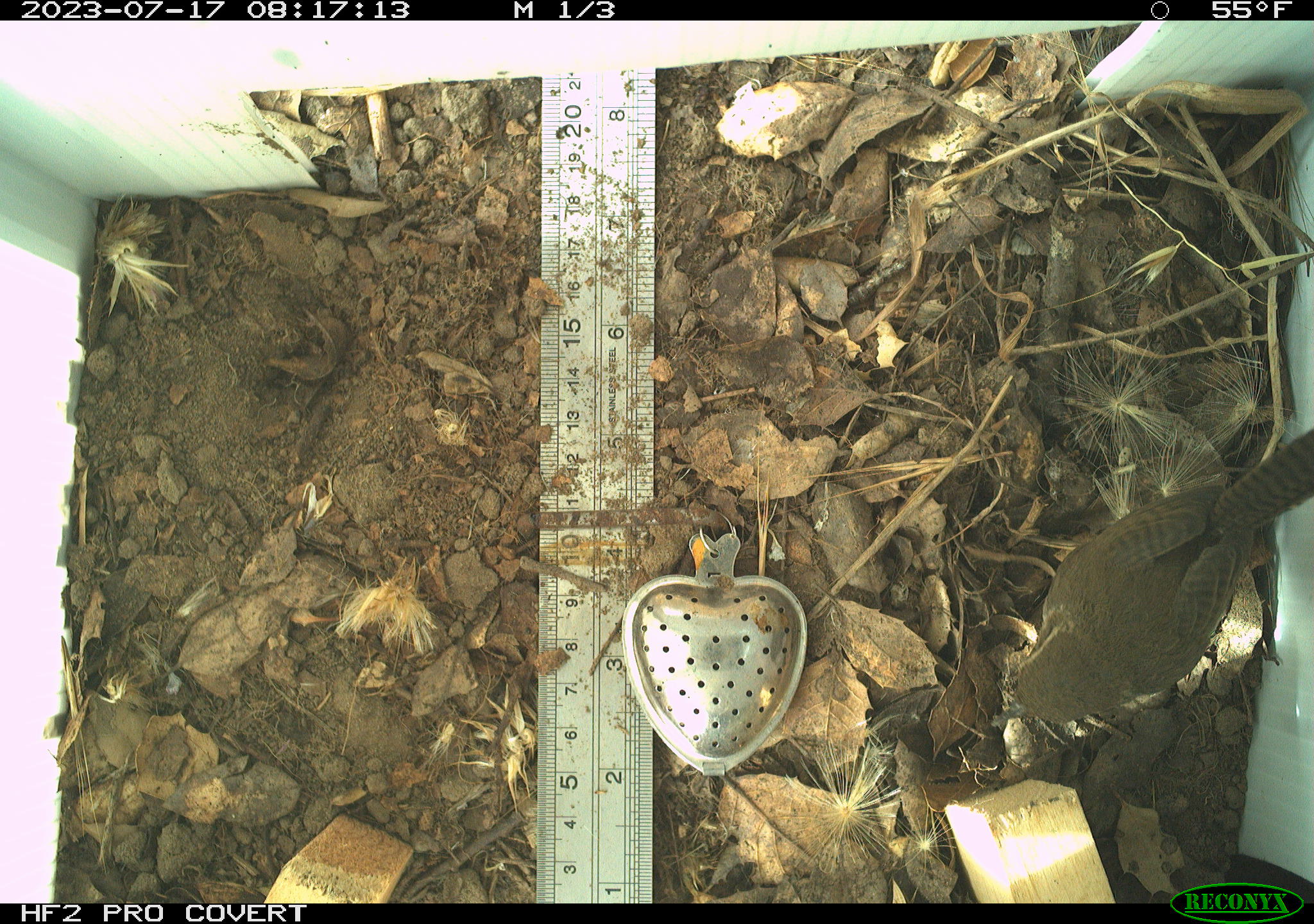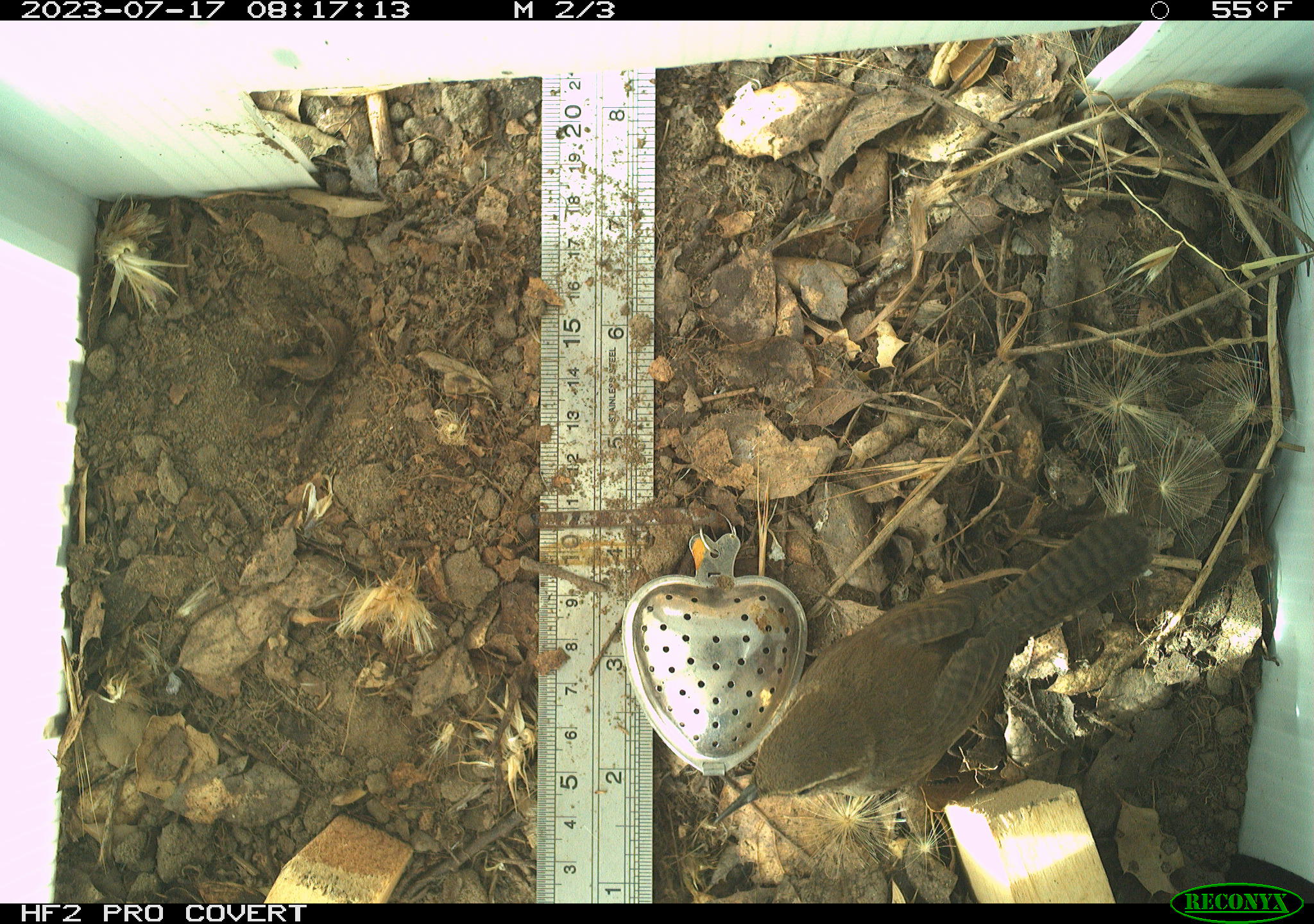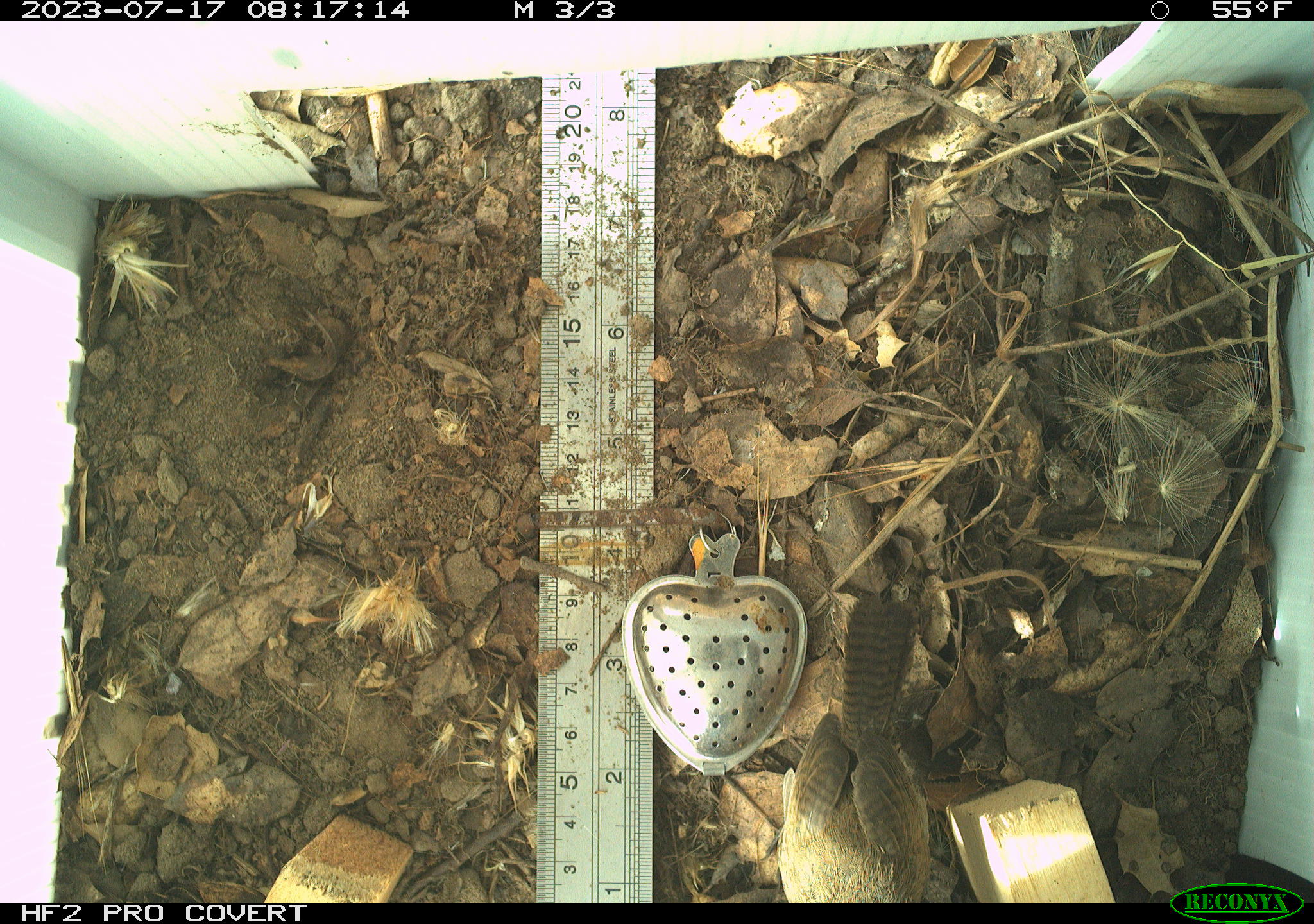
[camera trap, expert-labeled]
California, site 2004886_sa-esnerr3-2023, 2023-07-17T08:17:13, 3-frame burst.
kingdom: Animalia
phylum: Chordata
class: Aves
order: Passeriformes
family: Troglodytidae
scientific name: Troglodytidae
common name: wren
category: troglodytidae family